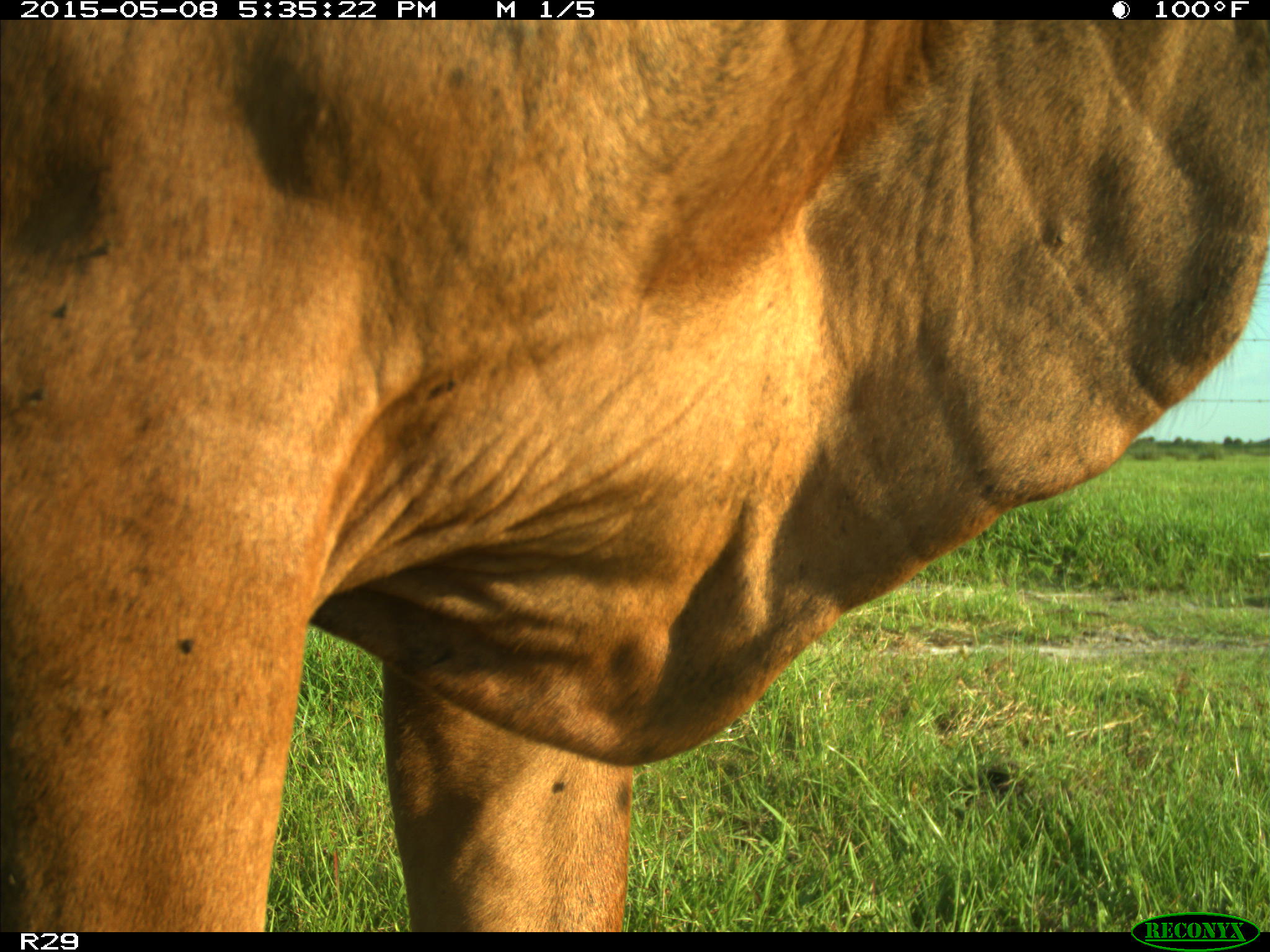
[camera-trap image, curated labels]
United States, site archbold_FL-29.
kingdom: Animalia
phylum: Chordata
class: Mammalia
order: Artiodactyla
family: Bovidae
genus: Bos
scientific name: Bos taurus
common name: domestic cow